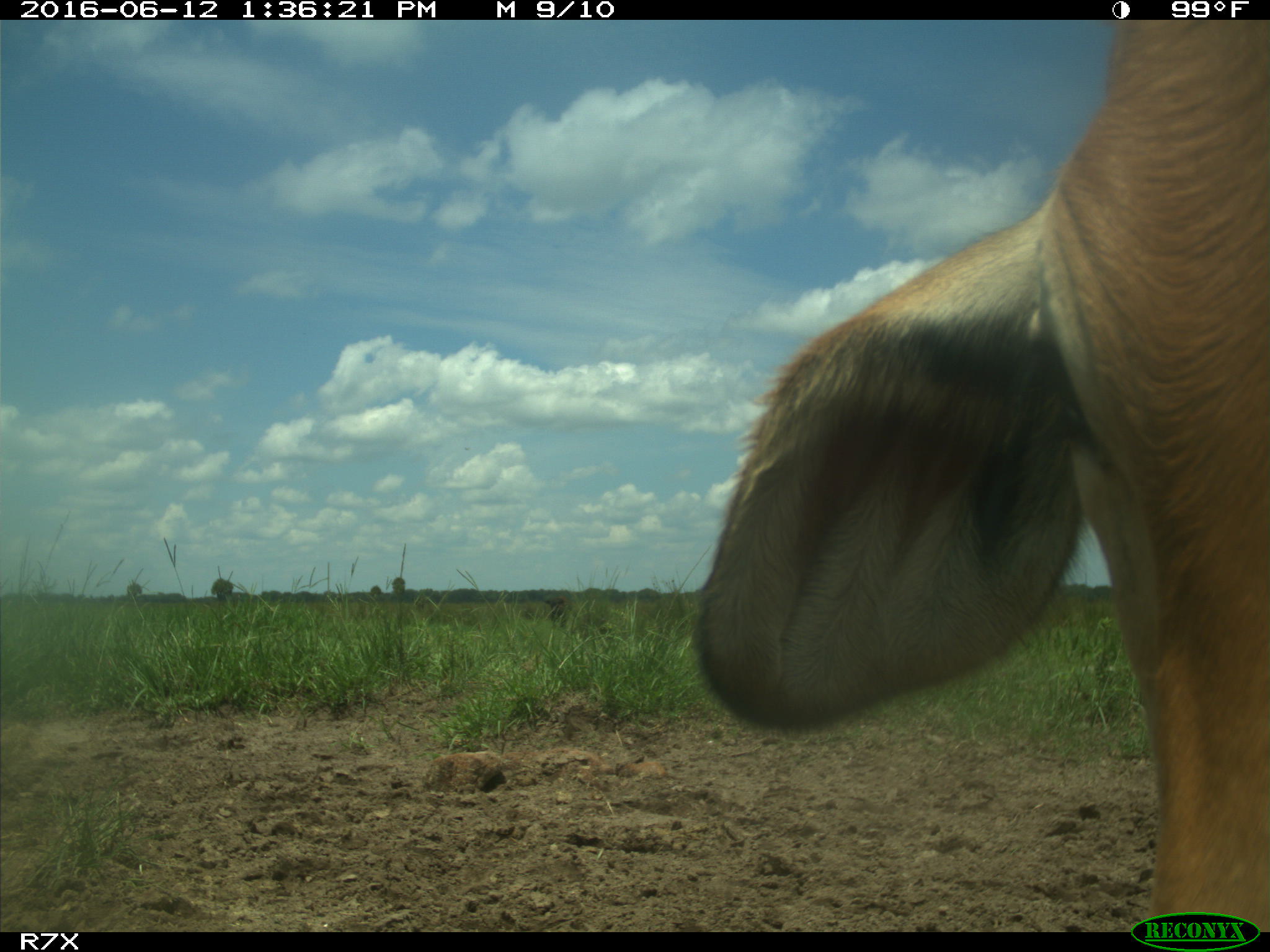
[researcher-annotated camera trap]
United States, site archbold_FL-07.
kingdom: Animalia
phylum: Chordata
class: Mammalia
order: Artiodactyla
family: Bovidae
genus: Bos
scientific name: Bos taurus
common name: domestic cow